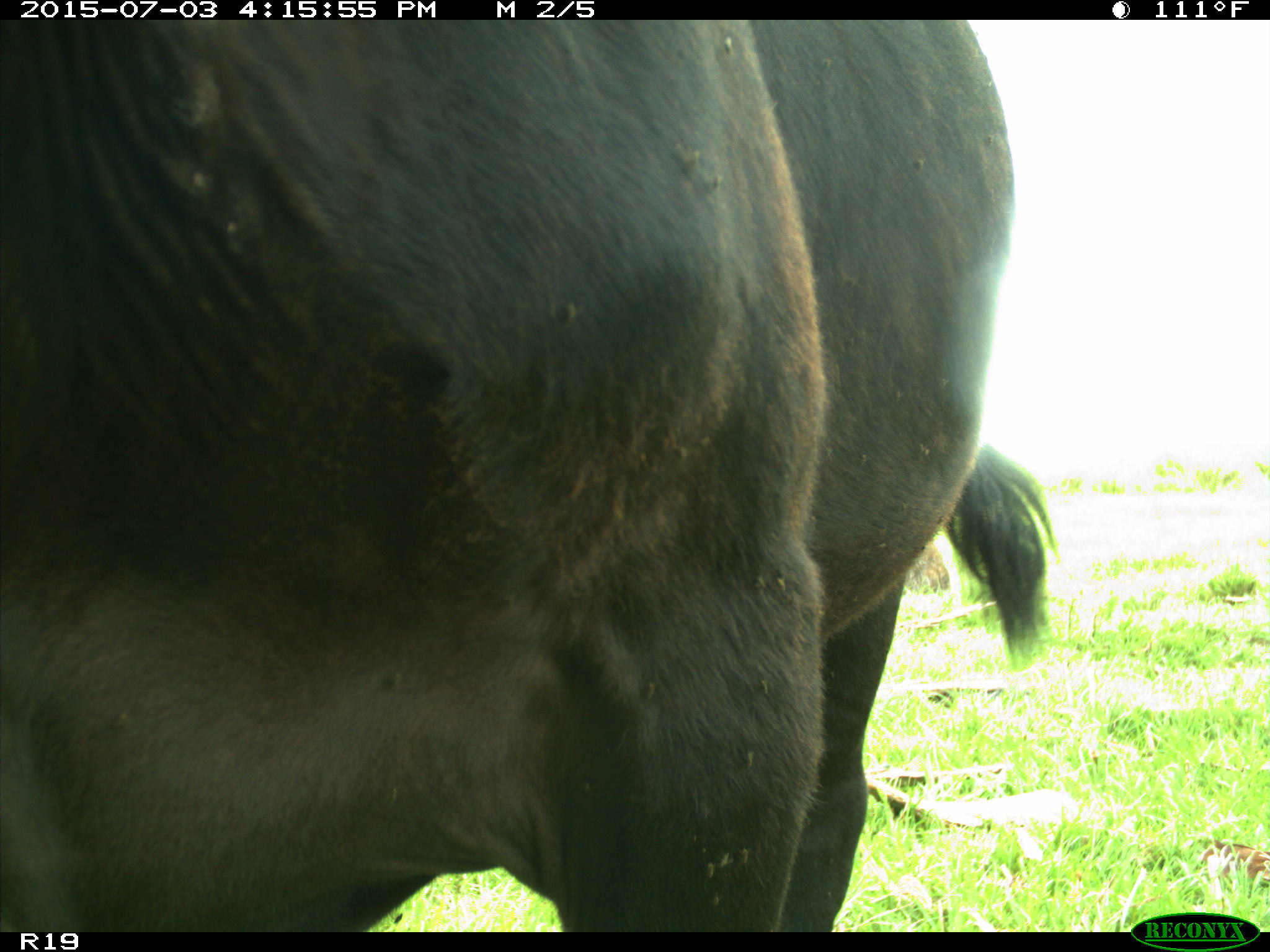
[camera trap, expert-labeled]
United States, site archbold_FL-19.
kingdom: Animalia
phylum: Chordata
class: Mammalia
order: Artiodactyla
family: Bovidae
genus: Bos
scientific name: Bos taurus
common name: domestic cow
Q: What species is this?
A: Bos taurus (domestic cow).